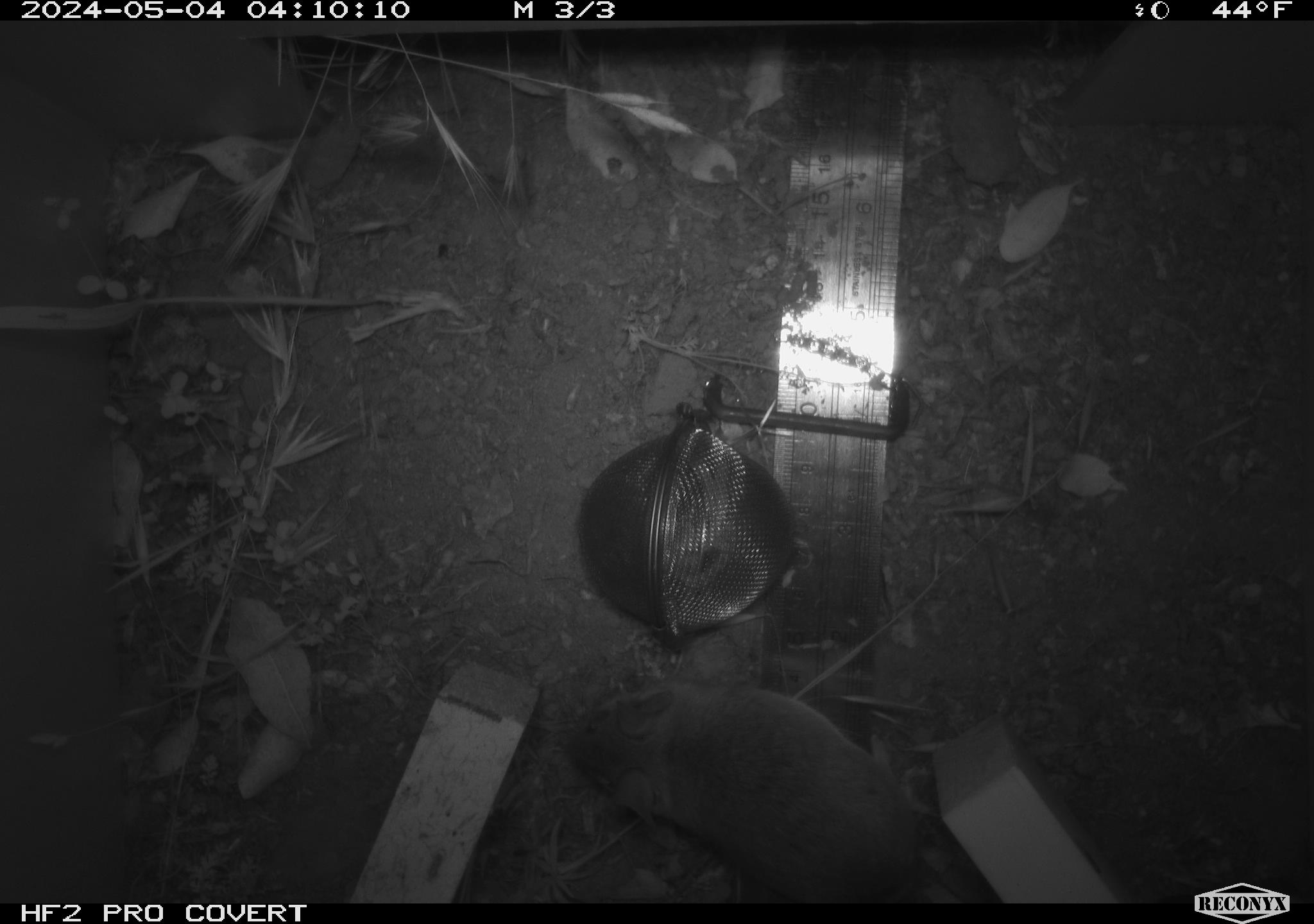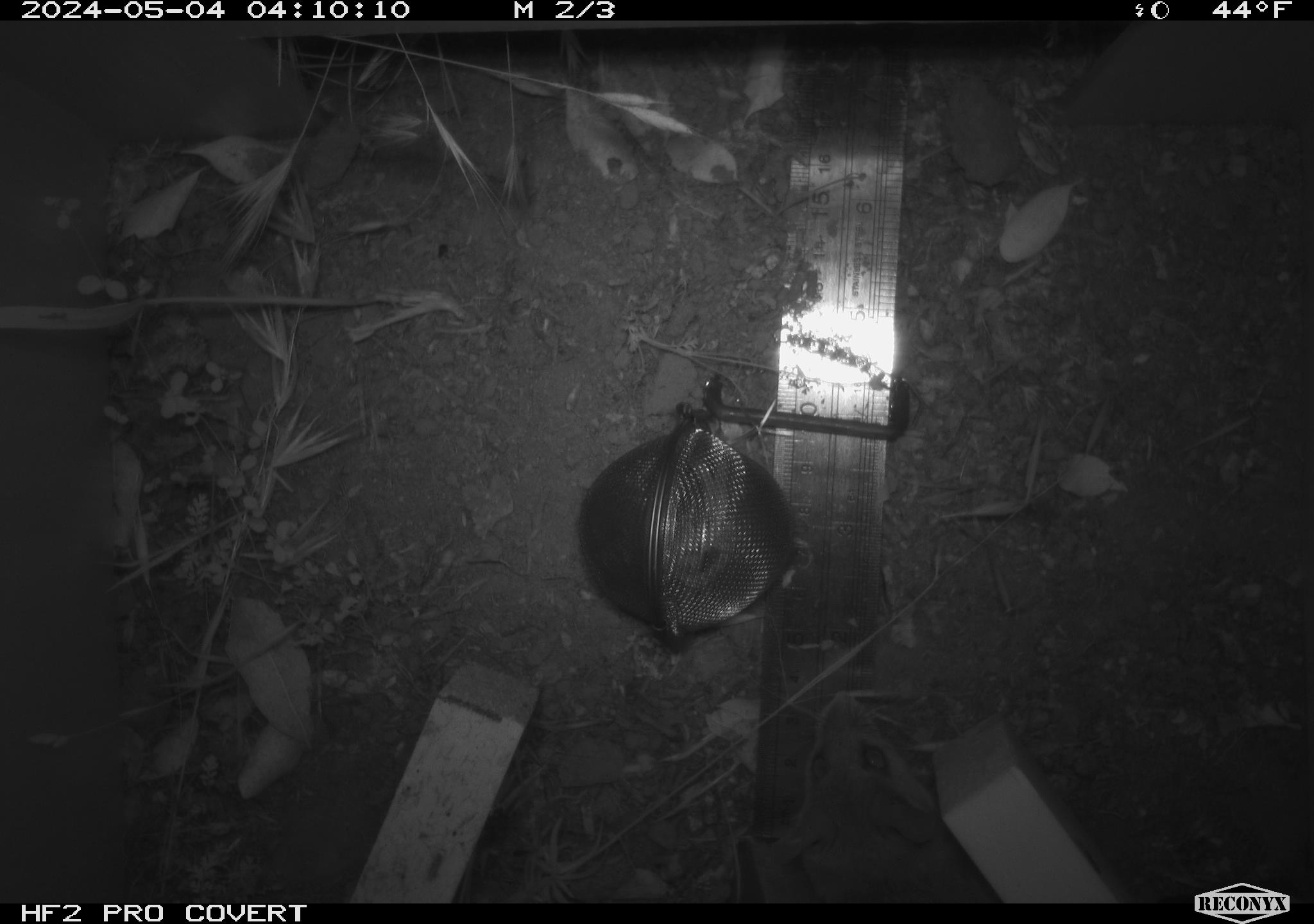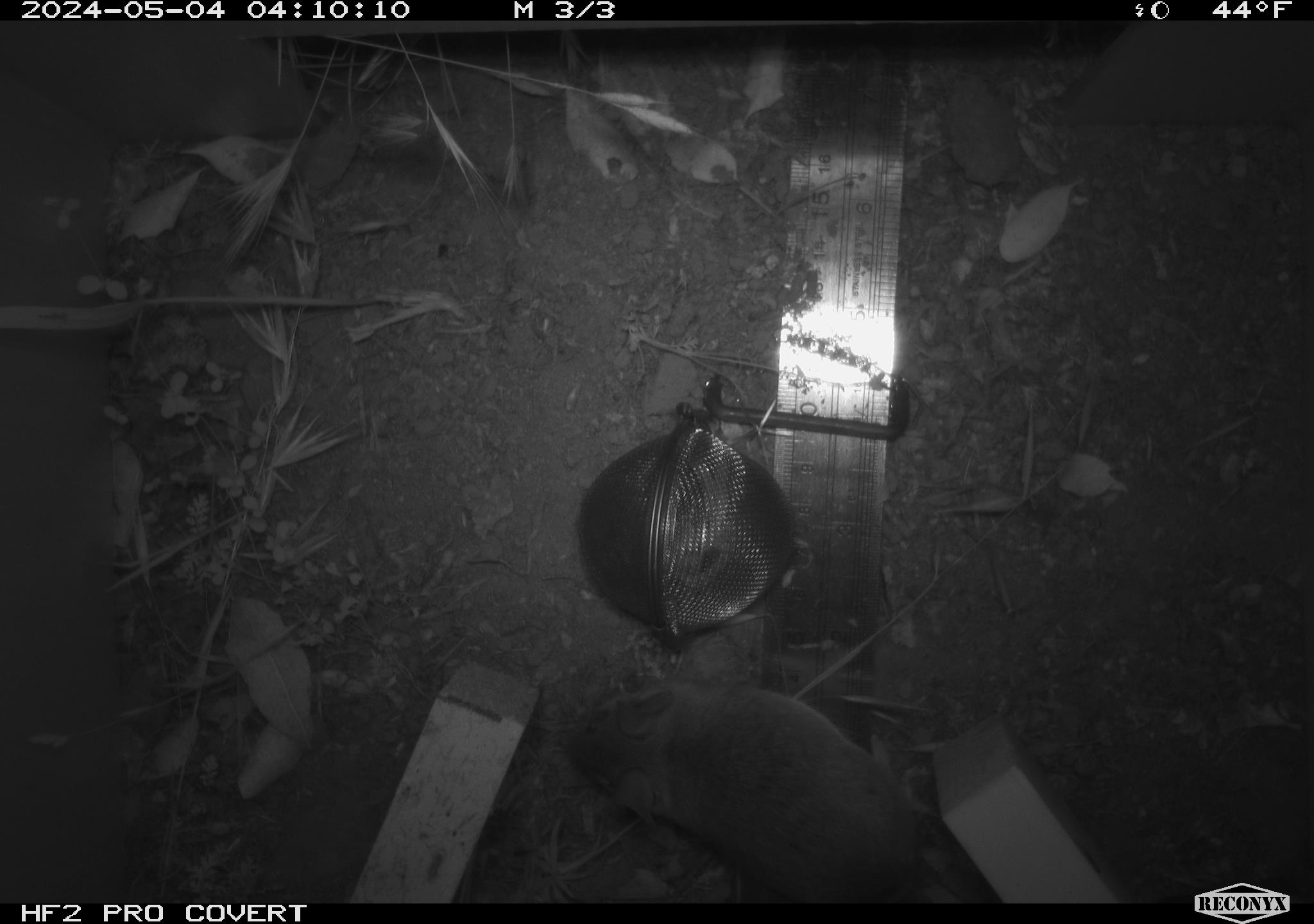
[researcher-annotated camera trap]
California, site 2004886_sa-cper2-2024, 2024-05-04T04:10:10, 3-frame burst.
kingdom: Animalia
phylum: Chordata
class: Mammalia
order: Rodentia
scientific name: Rodentia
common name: rodent